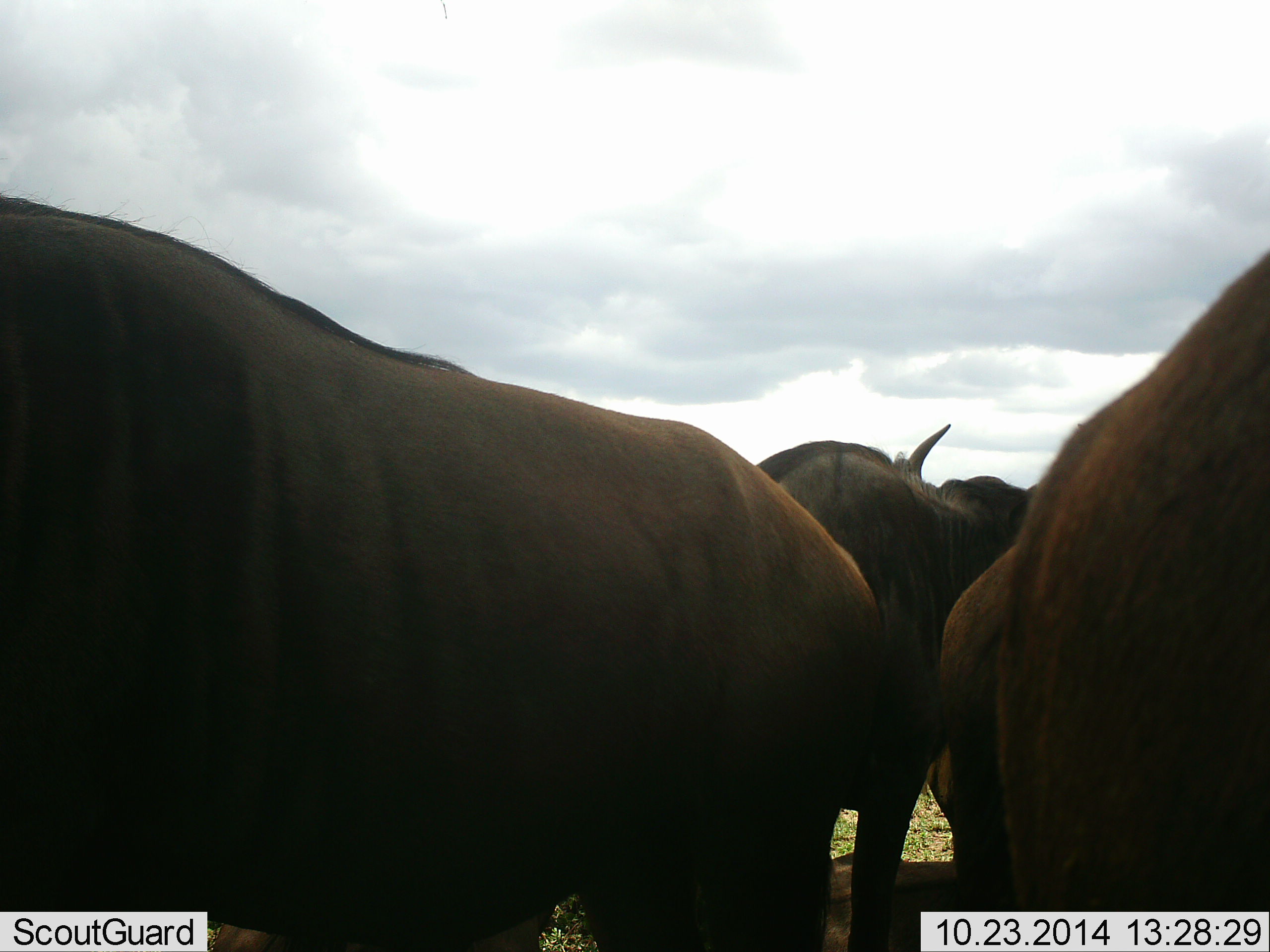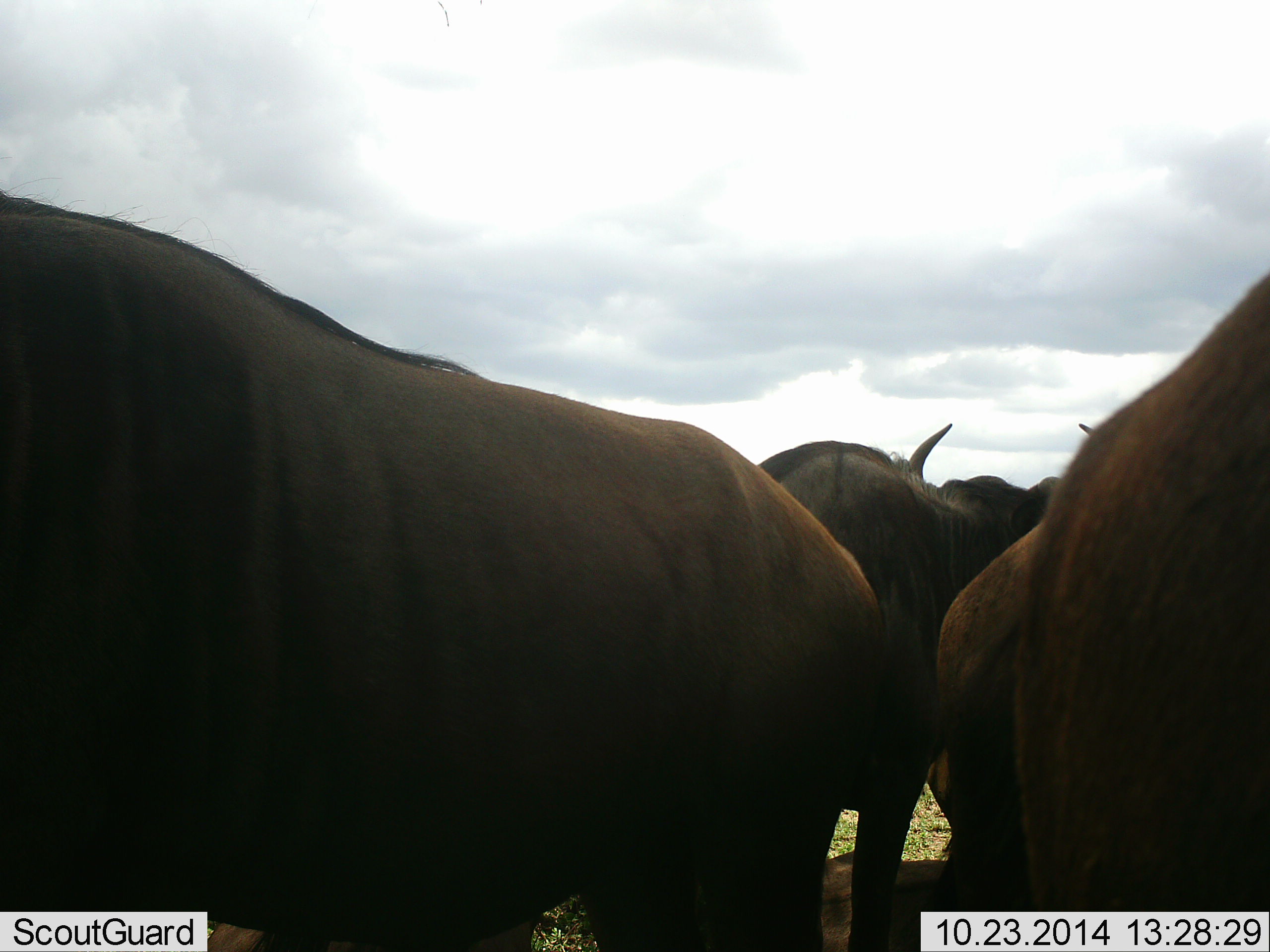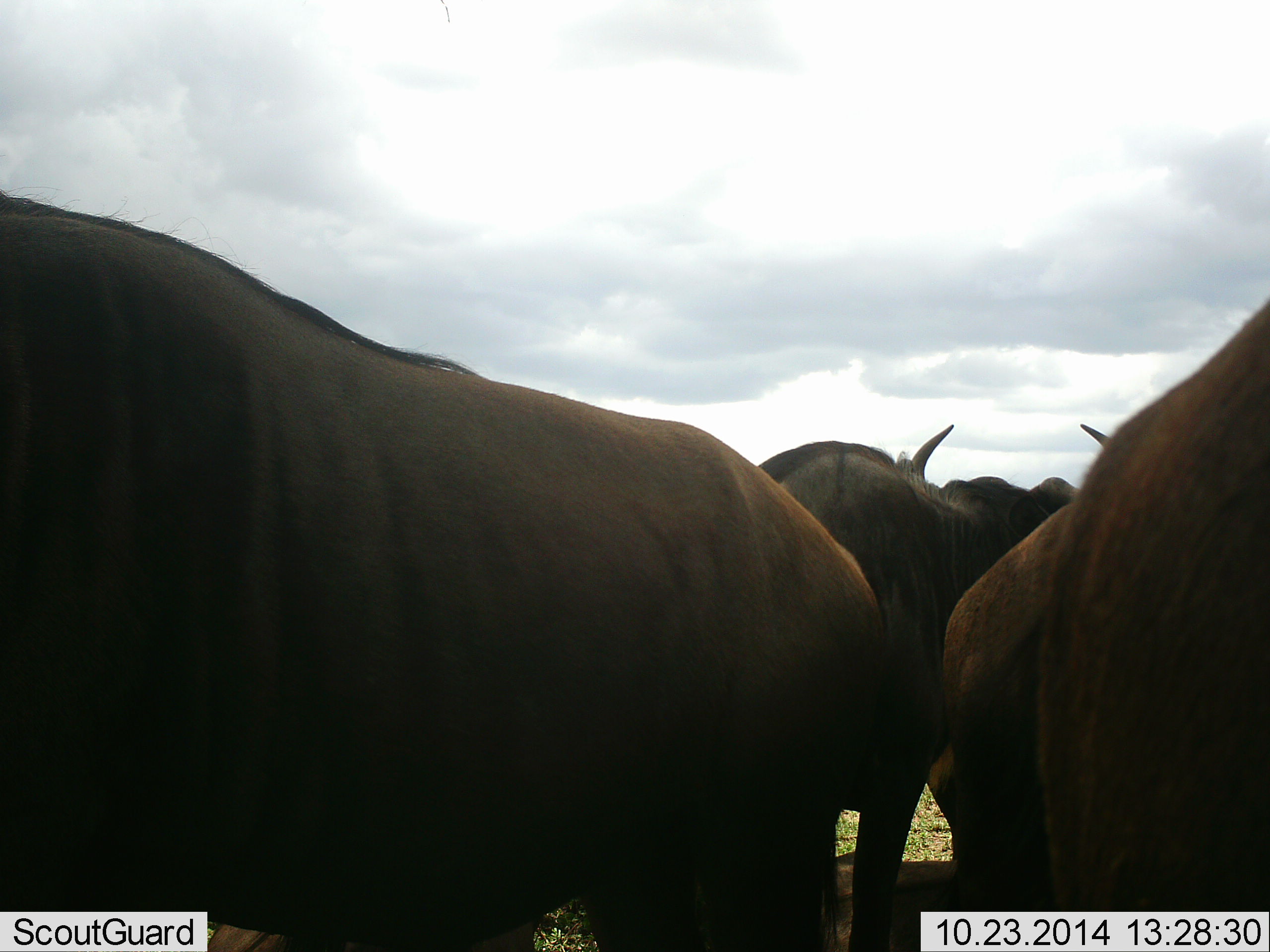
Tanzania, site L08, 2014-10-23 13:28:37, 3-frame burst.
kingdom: Animalia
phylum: Chordata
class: Mammalia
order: Artiodactyla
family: Bovidae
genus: Connochaetes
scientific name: Connochaetes taurinus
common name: blue wildebeest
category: wildebeest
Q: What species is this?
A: Wildebeest (blue wildebeest) (Connochaetes taurinus).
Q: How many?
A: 4.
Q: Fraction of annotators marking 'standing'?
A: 90%.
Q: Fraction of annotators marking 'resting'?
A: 40%.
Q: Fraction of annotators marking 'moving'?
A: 10%.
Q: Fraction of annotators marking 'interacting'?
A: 10%.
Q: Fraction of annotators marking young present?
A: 0%.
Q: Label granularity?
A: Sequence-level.